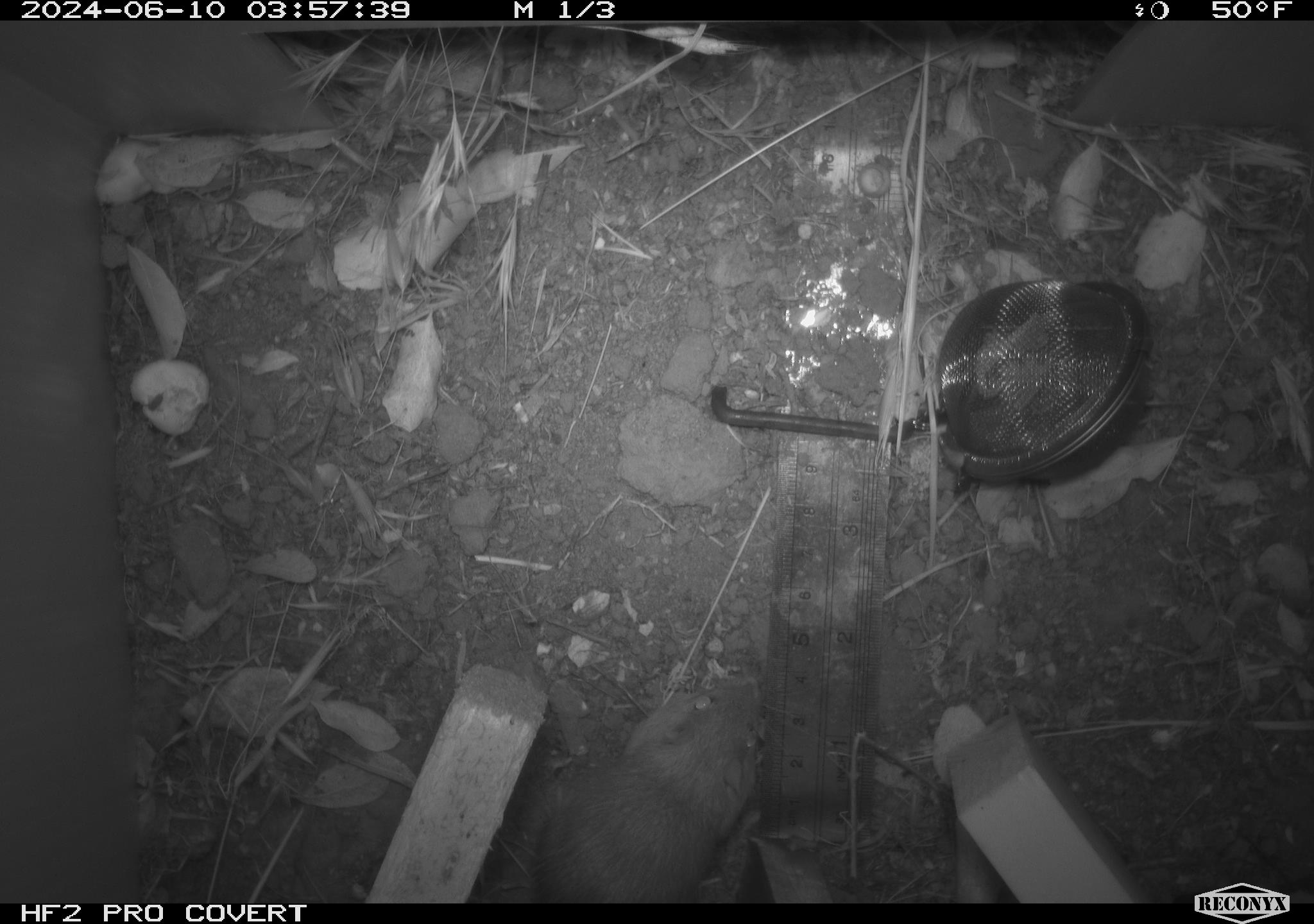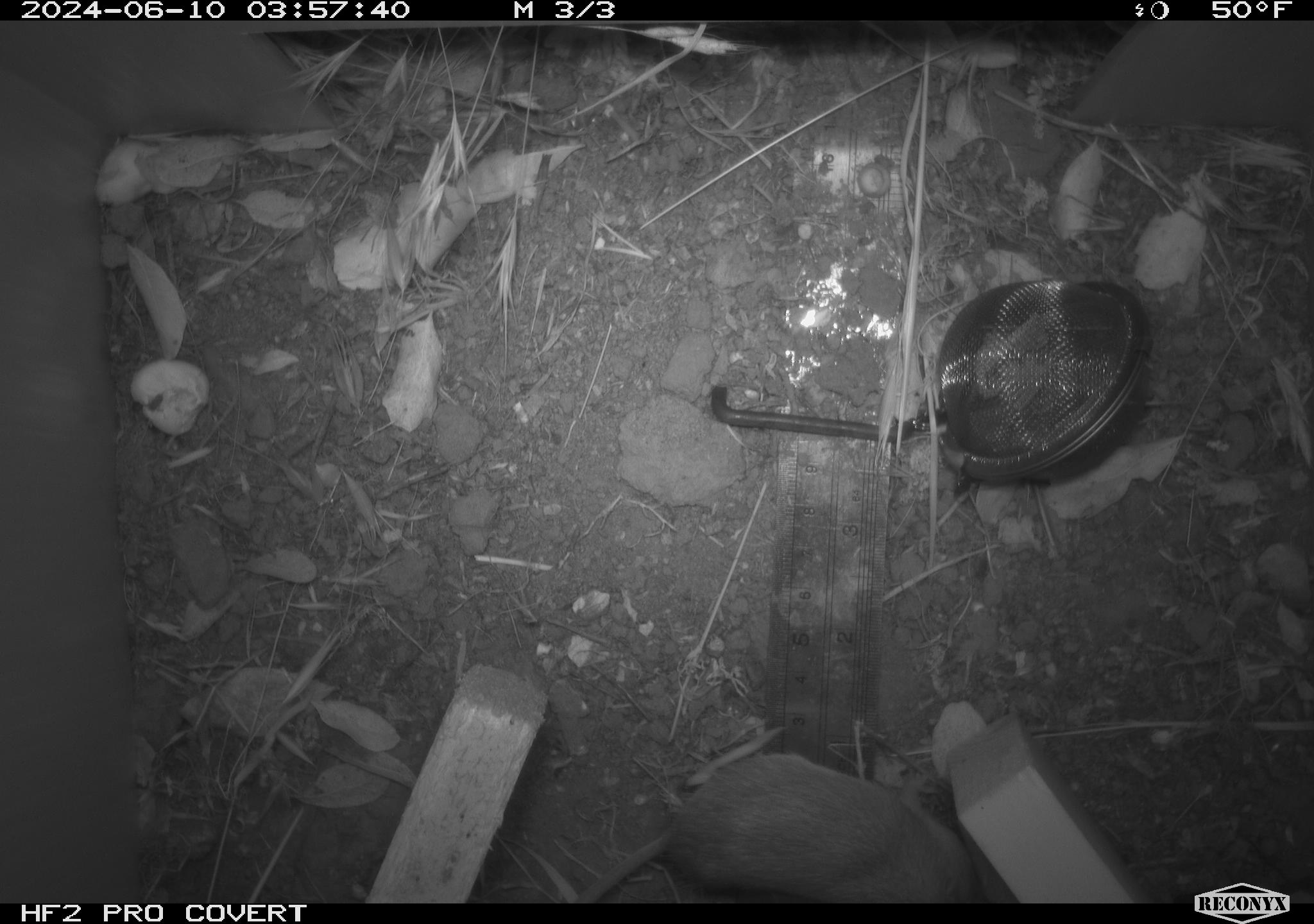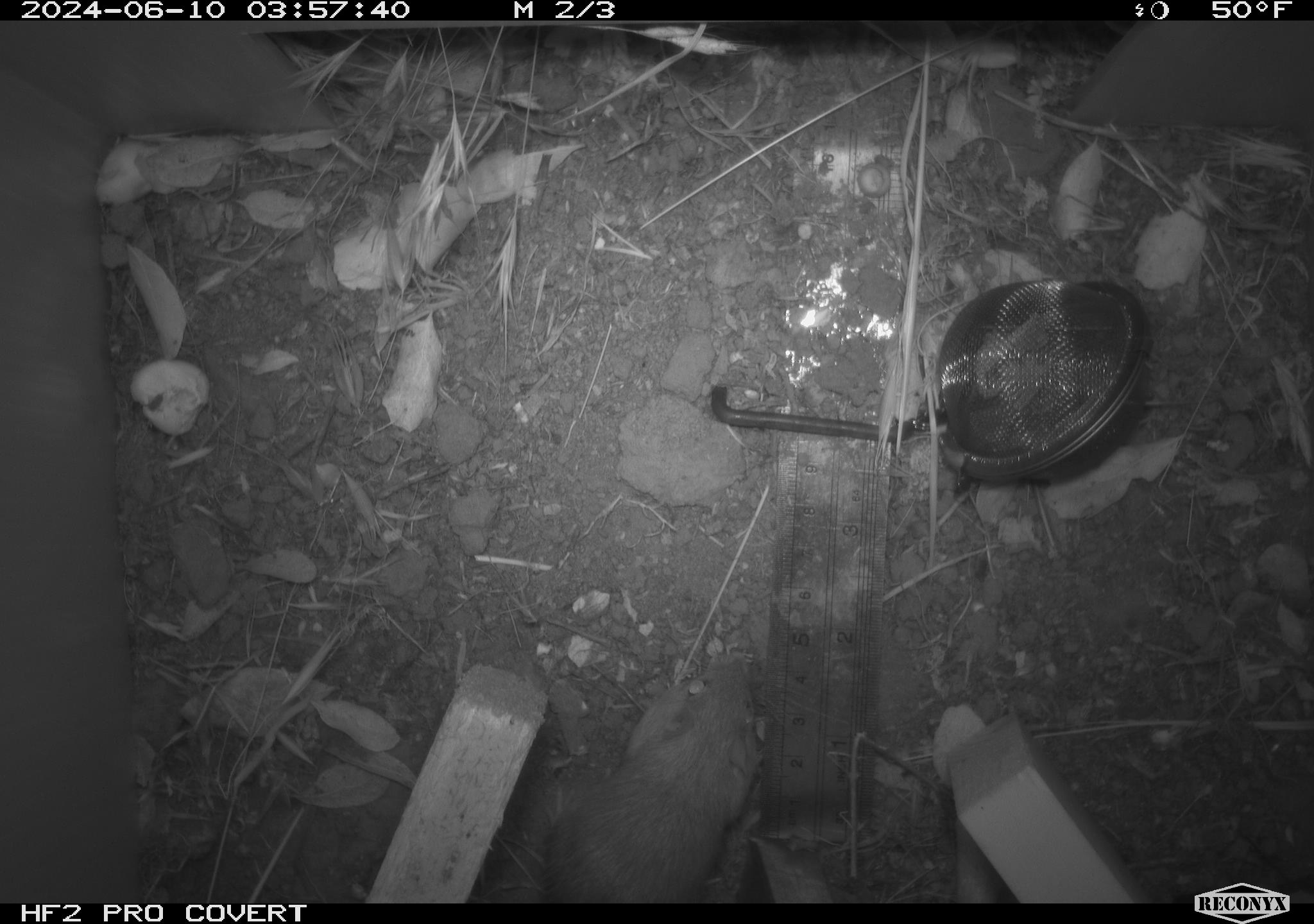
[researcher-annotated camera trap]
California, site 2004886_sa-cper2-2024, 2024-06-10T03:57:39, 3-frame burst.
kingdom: Animalia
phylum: Chordata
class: Mammalia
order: Rodentia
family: Heteromyidae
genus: Dipodomys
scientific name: Dipodomys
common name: kangaroo rats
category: dipodomys species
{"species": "dipodomys species (kangaroo rats) (Dipodomys)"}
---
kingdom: Animalia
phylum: Chordata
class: Mammalia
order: Rodentia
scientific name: Rodentia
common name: rodent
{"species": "rodent (Rodentia)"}